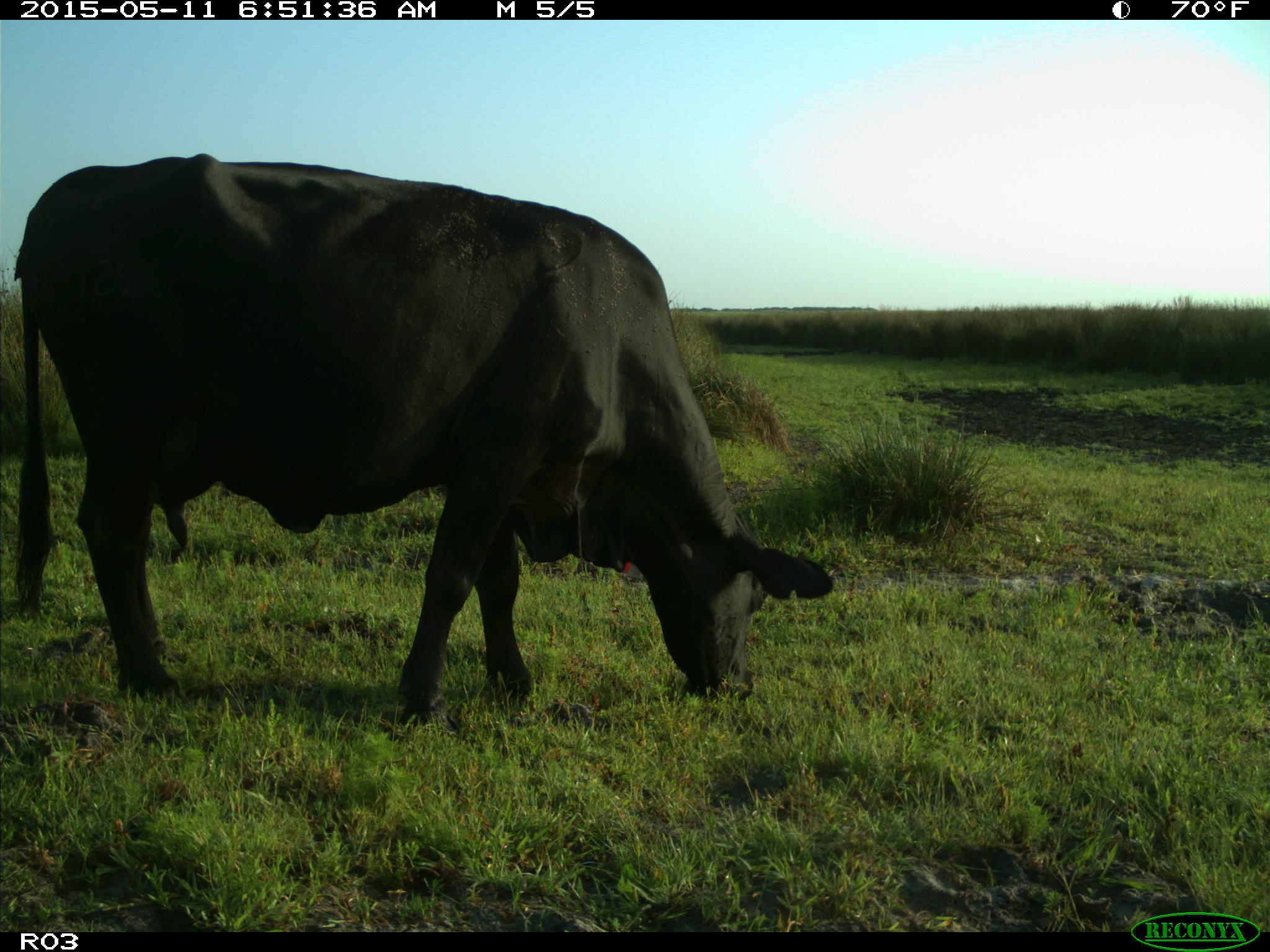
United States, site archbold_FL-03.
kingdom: Animalia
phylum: Chordata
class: Mammalia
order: Artiodactyla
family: Bovidae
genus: Bos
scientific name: Bos taurus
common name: domestic cow